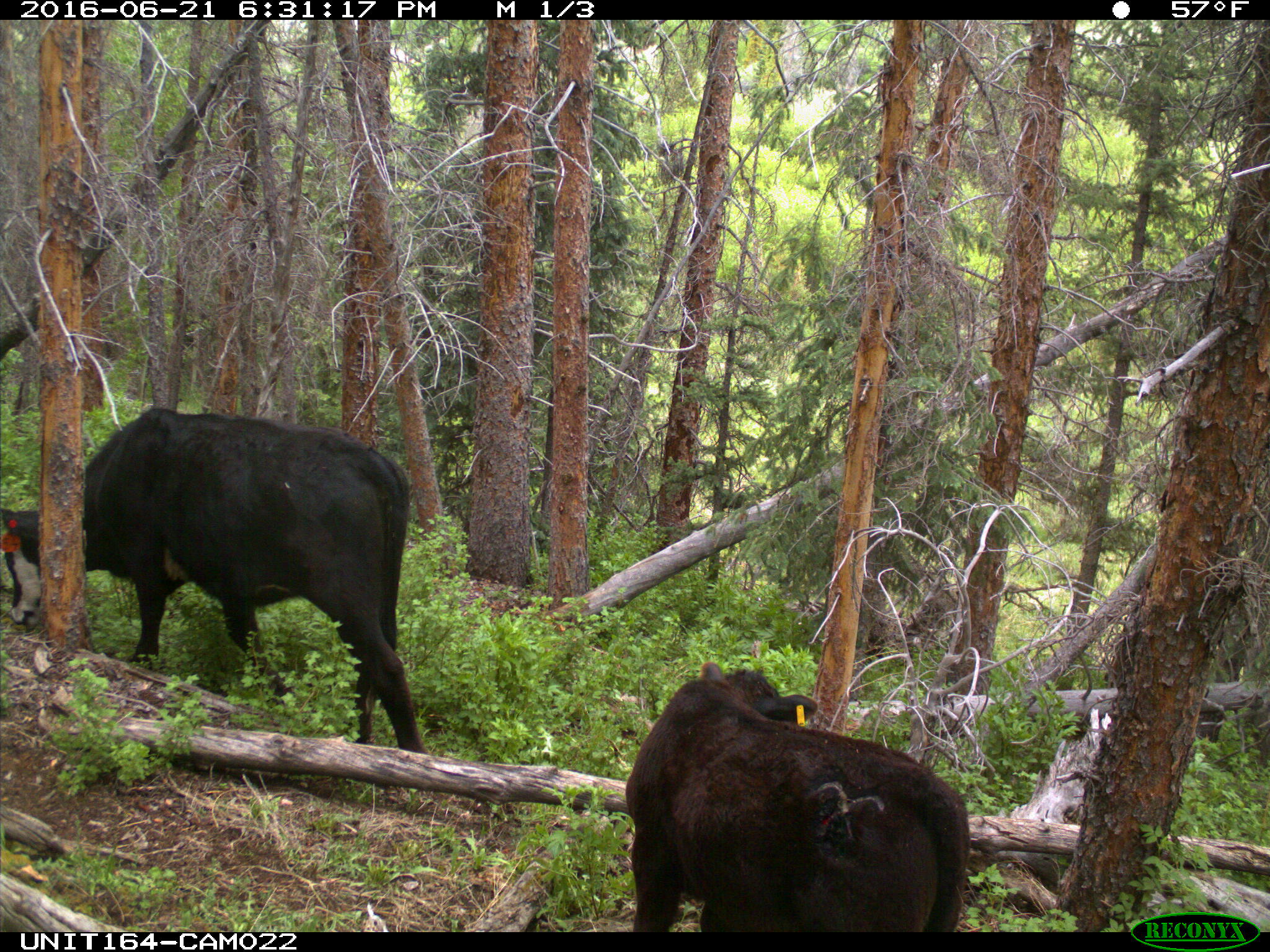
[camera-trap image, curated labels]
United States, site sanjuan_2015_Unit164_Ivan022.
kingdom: Animalia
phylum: Chordata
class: Mammalia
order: Artiodactyla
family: Bovidae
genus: Bos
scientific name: Bos taurus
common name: domestic cow